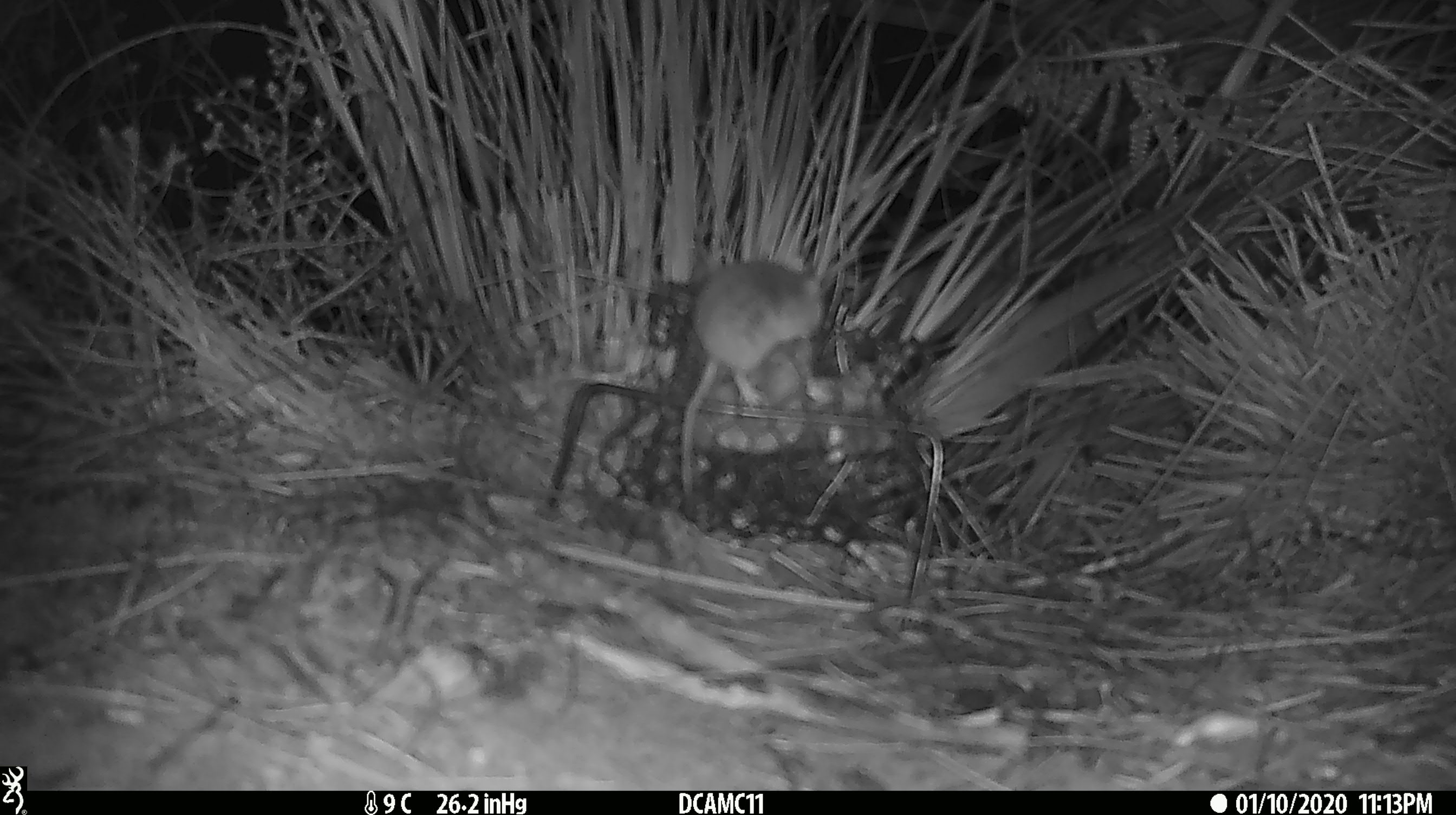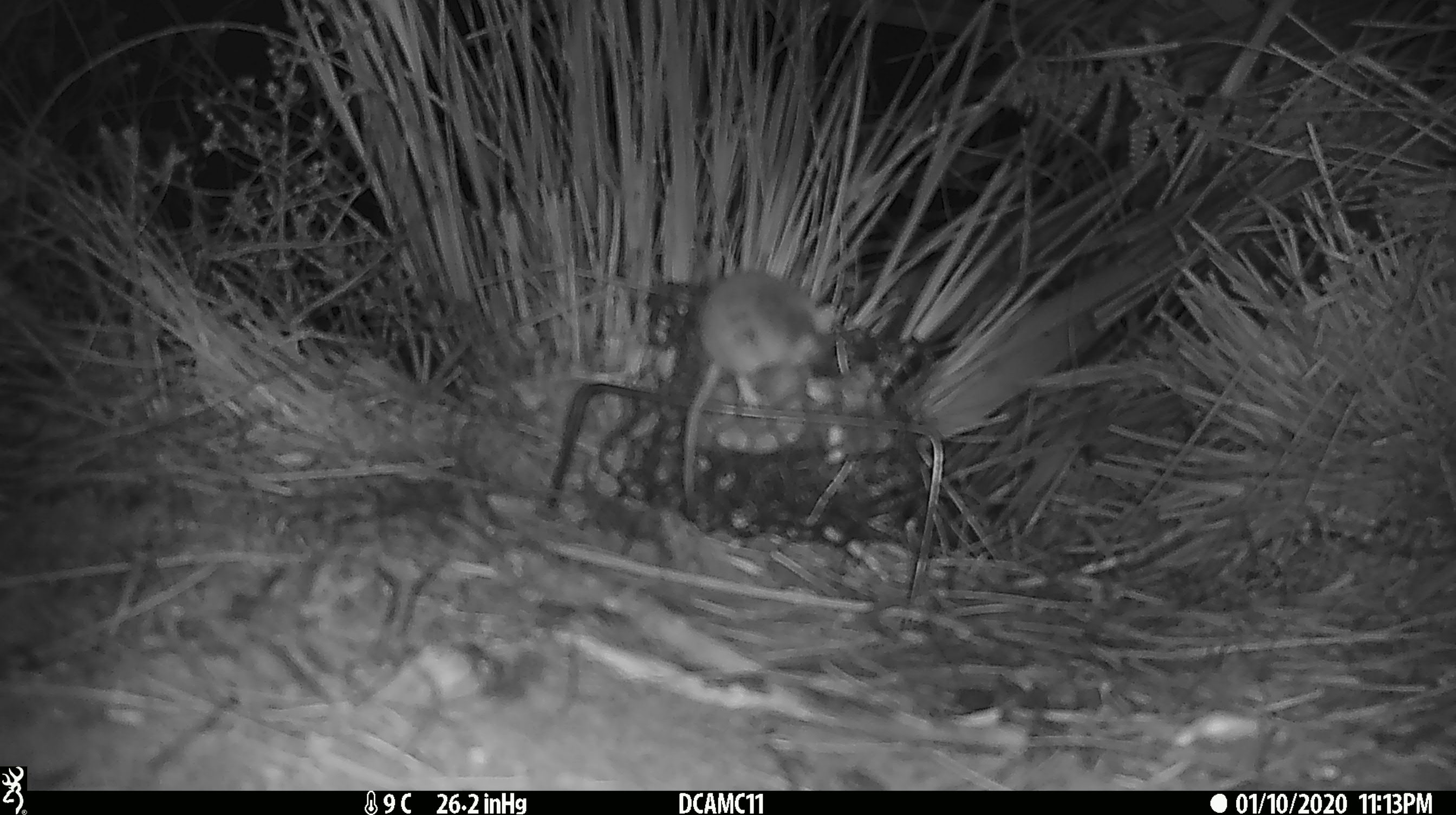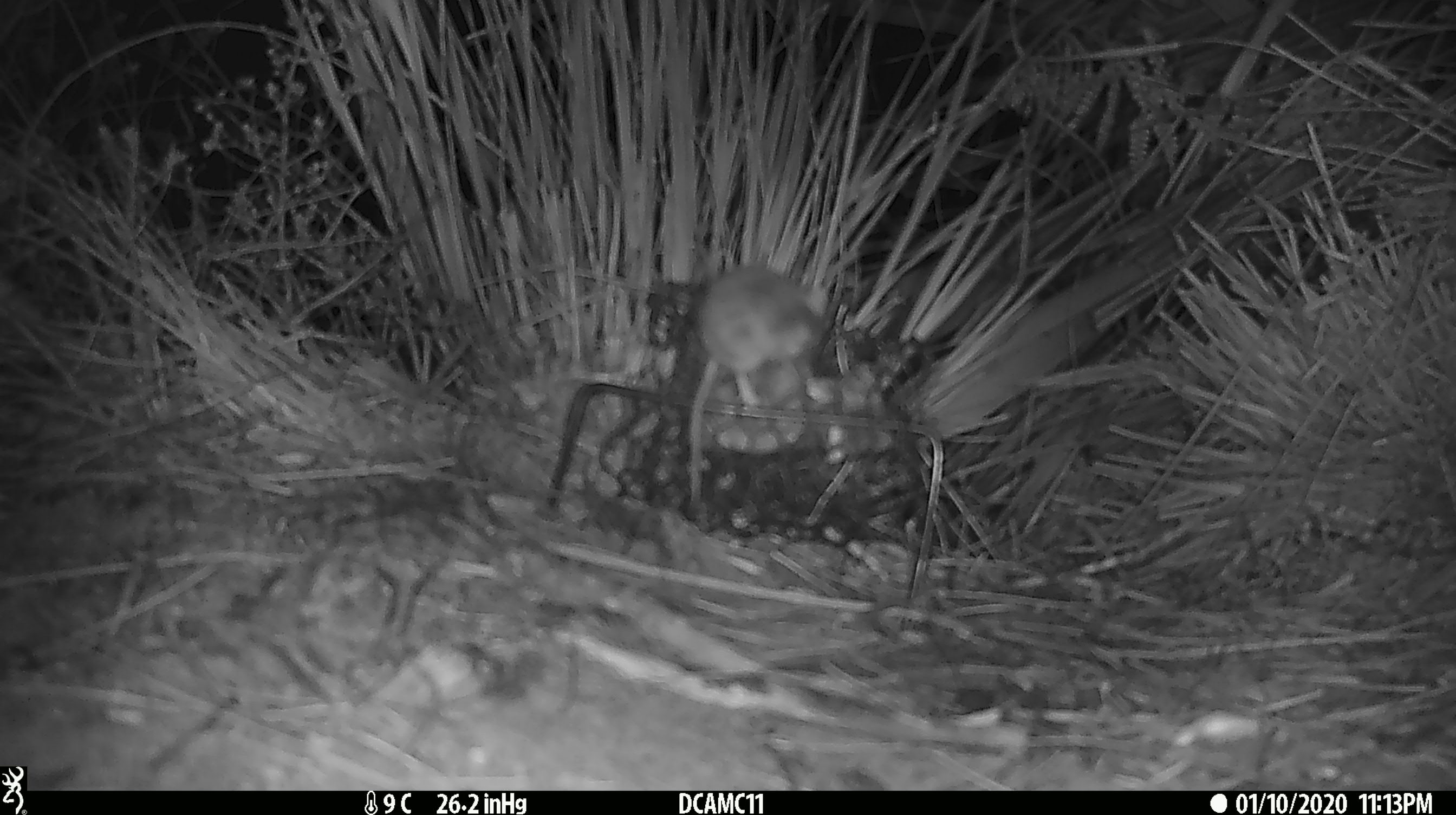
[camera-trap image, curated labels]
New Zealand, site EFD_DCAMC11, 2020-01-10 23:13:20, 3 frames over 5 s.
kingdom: Animalia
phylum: Chordata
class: Mammalia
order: Rodentia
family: Muridae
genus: Mus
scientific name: Mus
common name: mouse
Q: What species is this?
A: Mouse (Mus).